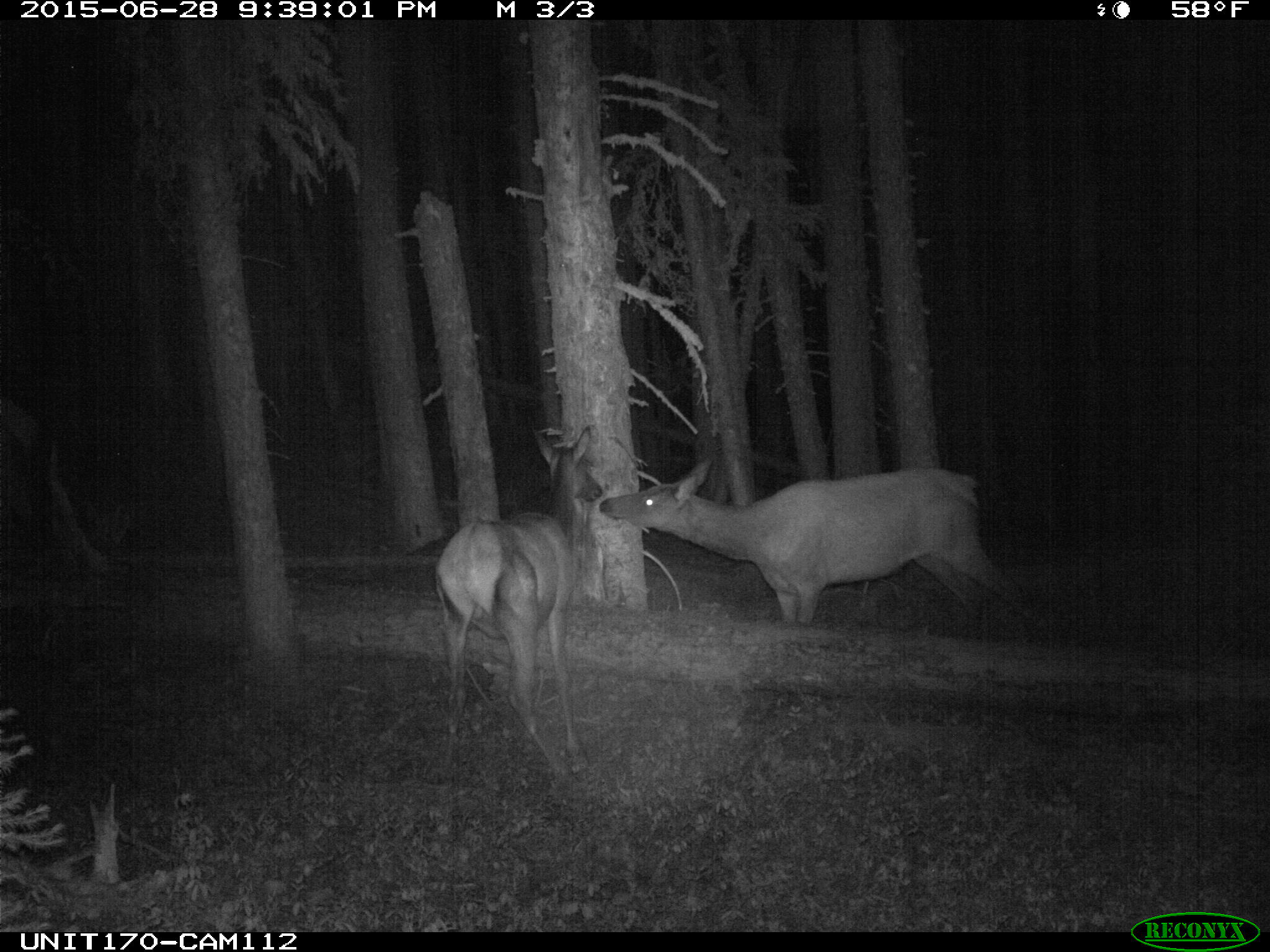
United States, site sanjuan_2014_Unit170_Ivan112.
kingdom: Animalia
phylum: Chordata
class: Mammalia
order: Artiodactyla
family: Cervidae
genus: Cervus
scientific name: Cervus elaphus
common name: red deer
Cervus elaphus (red deer).